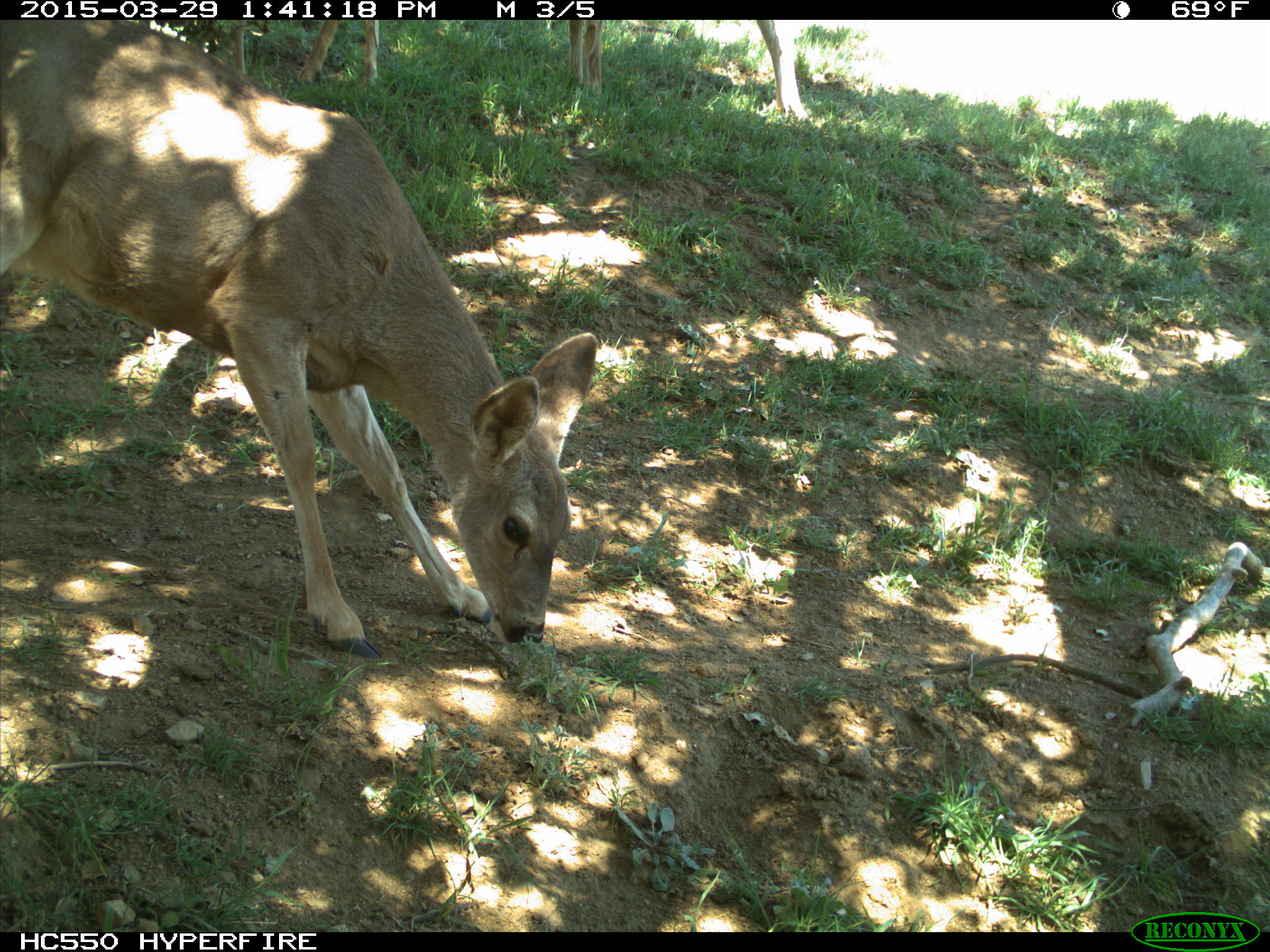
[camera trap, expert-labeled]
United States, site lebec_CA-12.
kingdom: Animalia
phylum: Chordata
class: Mammalia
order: Artiodactyla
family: Cervidae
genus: Odocoileus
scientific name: Odocoileus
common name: deer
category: unidentified deer